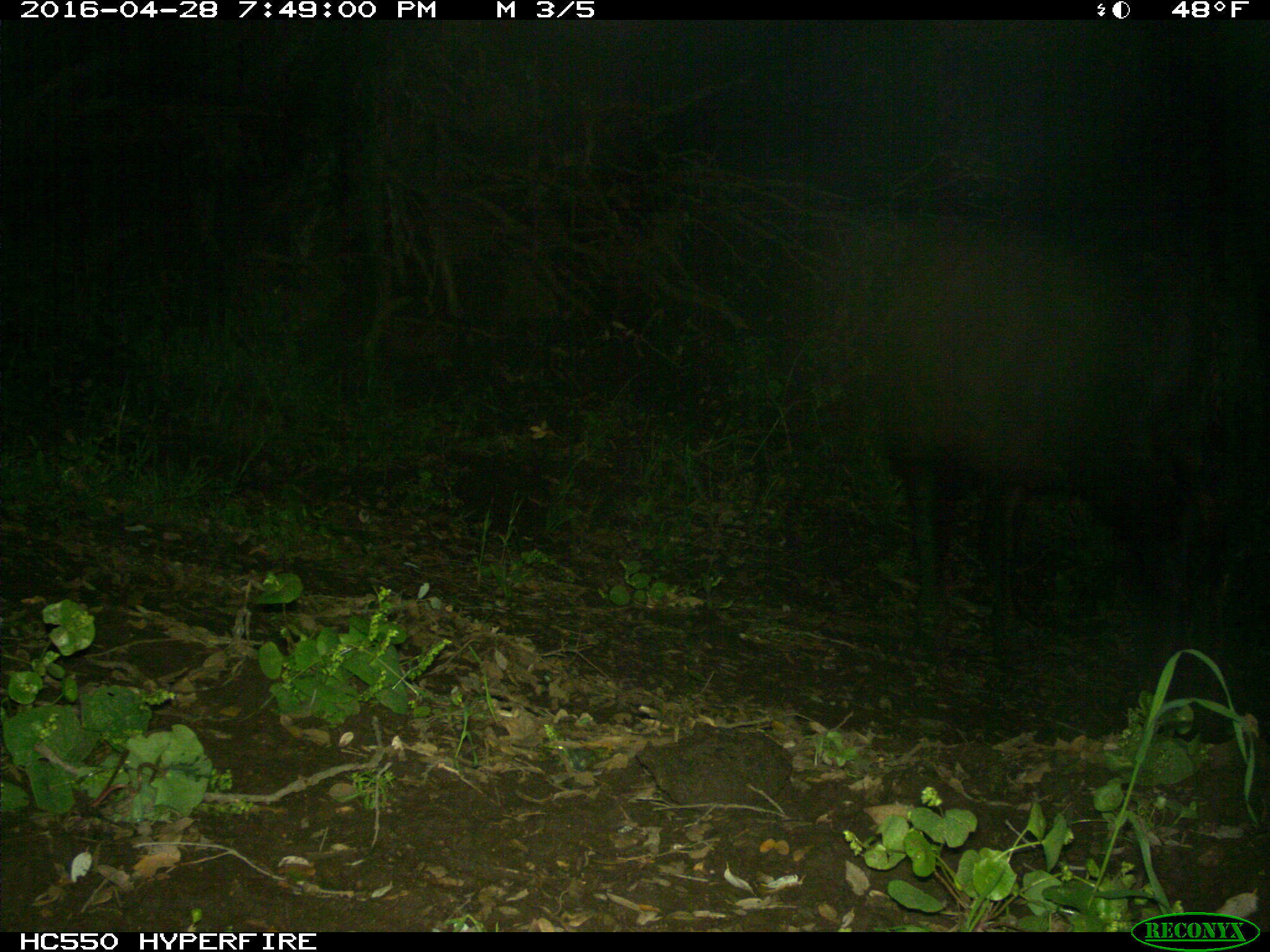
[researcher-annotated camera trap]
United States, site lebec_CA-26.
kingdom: Animalia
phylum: Chordata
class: Mammalia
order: Artiodactyla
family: Bovidae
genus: Bos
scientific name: Bos taurus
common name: domestic cow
Bos taurus (domestic cow).